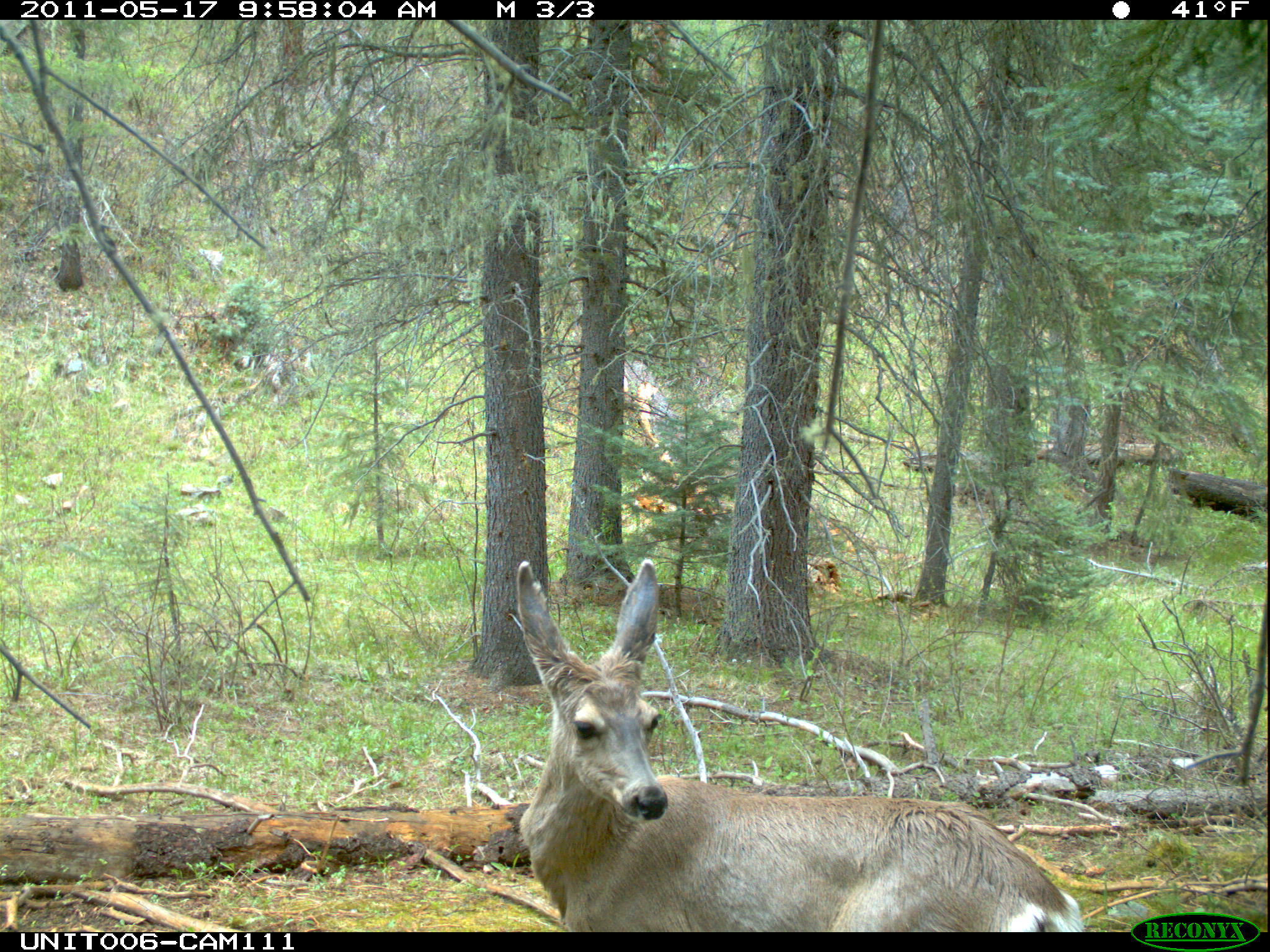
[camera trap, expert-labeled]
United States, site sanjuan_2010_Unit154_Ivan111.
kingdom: Animalia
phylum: Chordata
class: Mammalia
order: Artiodactyla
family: Cervidae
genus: Odocoileus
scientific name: Odocoileus hemionus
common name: mule deer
Odocoileus hemionus (mule deer).